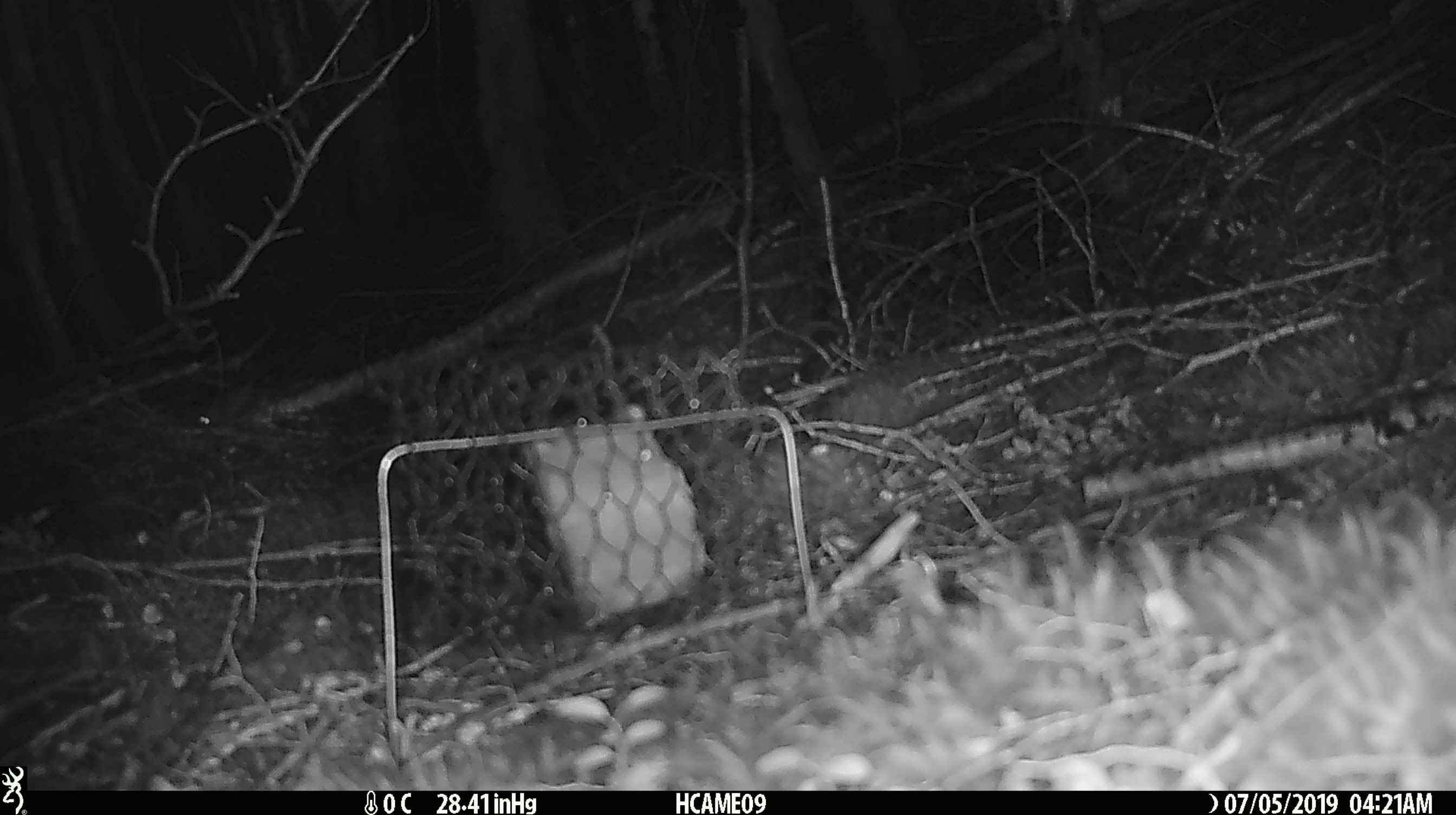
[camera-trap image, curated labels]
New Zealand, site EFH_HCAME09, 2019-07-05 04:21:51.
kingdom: Animalia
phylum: Chordata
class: Mammalia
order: Rodentia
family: Muridae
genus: Mus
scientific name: Mus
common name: mouse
Mouse (Mus).